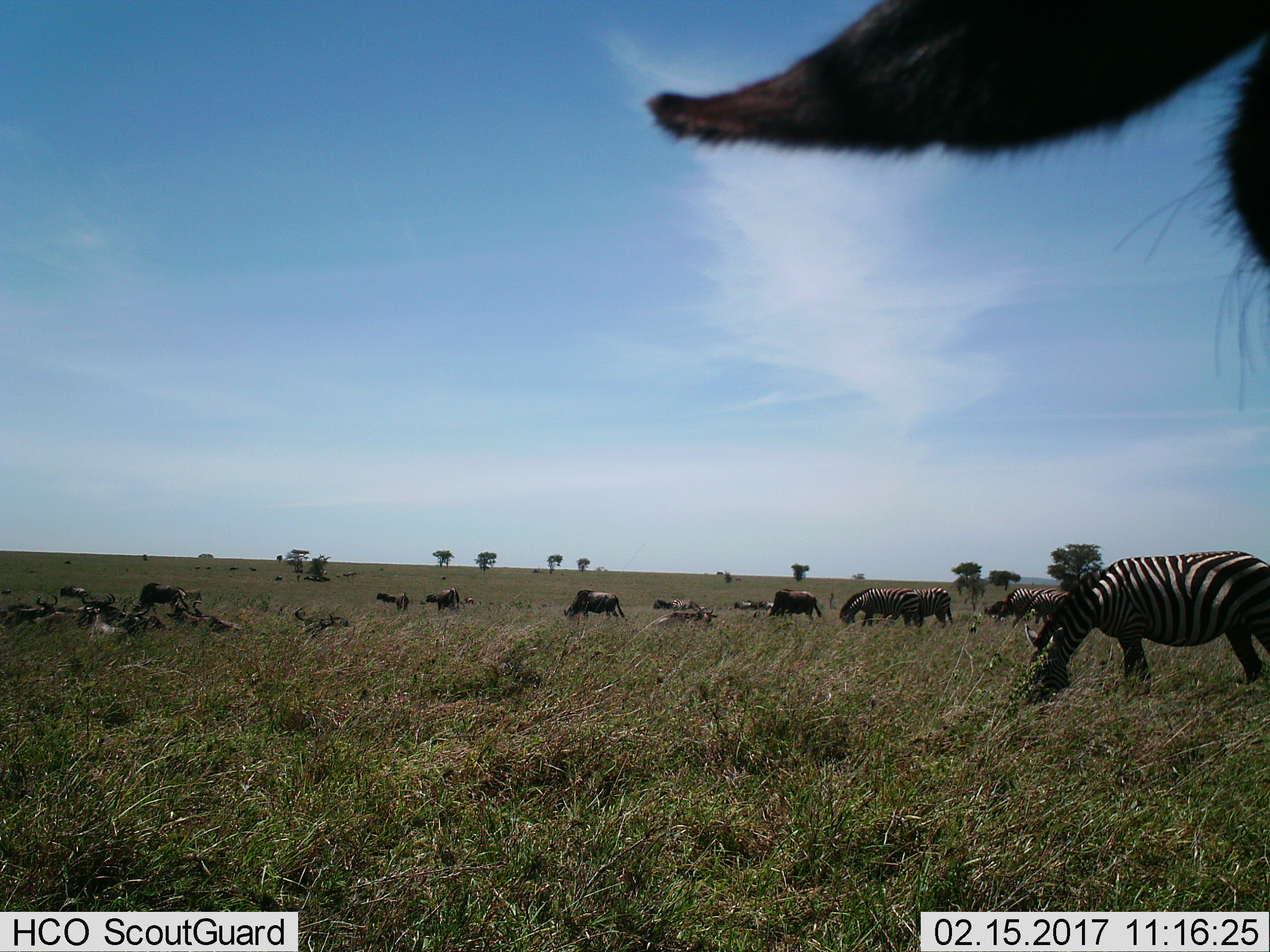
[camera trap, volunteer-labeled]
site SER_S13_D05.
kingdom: Animalia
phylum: Chordata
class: Mammalia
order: Artiodactyla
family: Bovidae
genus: Connochaetes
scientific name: Connochaetes taurinus taurinus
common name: blue wildebeest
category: wildebeestblue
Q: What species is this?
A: Wildebeestblue (blue wildebeest) (Connochaetes taurinus taurinus).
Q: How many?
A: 11-50.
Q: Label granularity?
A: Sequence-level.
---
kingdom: Animalia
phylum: Chordata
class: Mammalia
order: Perissodactyla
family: Equidae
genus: Equus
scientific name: Equus quagga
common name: plains zebra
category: zebraplains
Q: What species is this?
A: Zebraplains (plains zebra) (Equus quagga).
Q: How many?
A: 6.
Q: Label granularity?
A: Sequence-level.